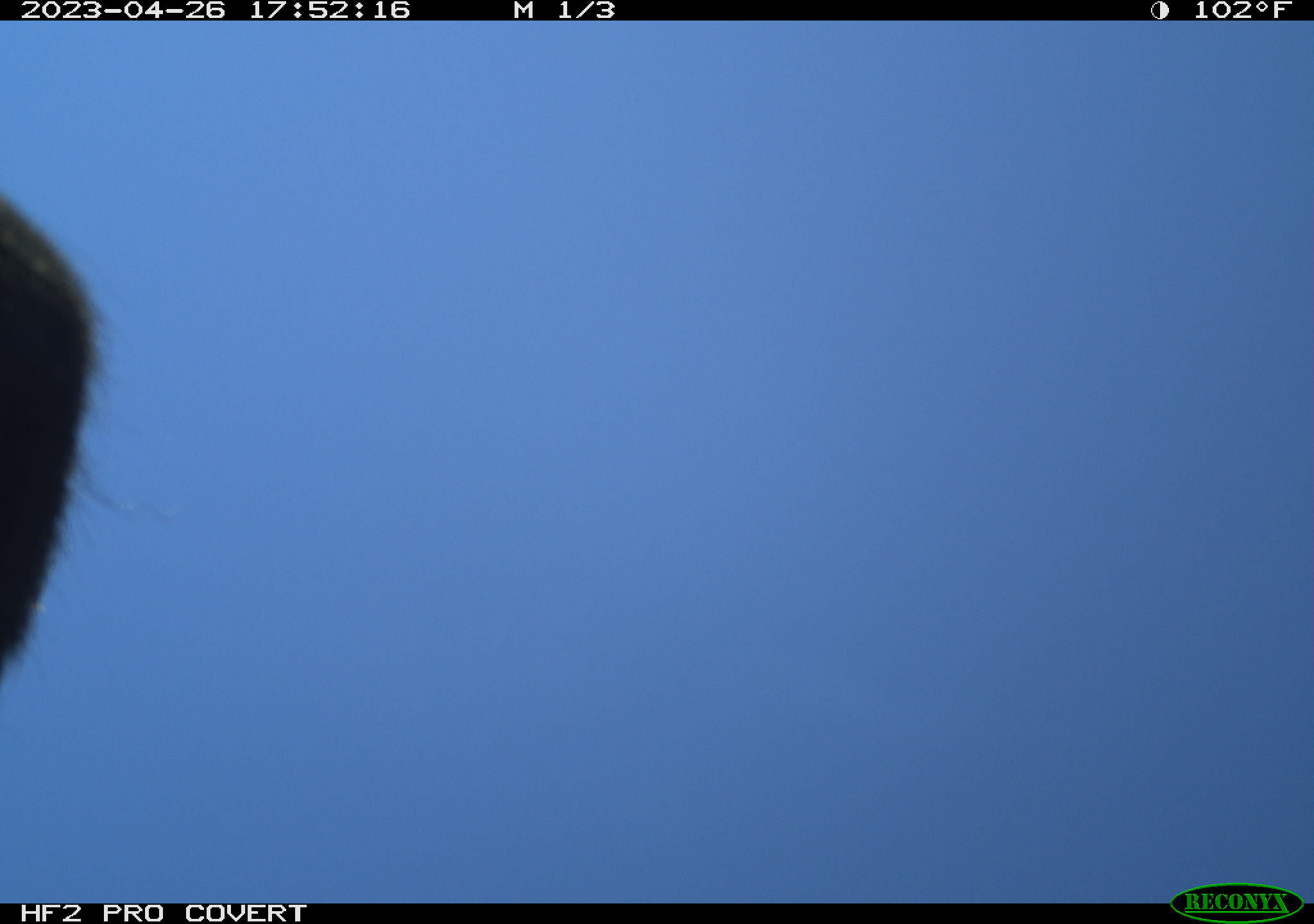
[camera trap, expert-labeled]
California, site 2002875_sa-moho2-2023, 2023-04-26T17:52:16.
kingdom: Animalia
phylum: Chordata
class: Mammalia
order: Carnivora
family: Canidae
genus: Canis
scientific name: Canis familiaris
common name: domestic dog